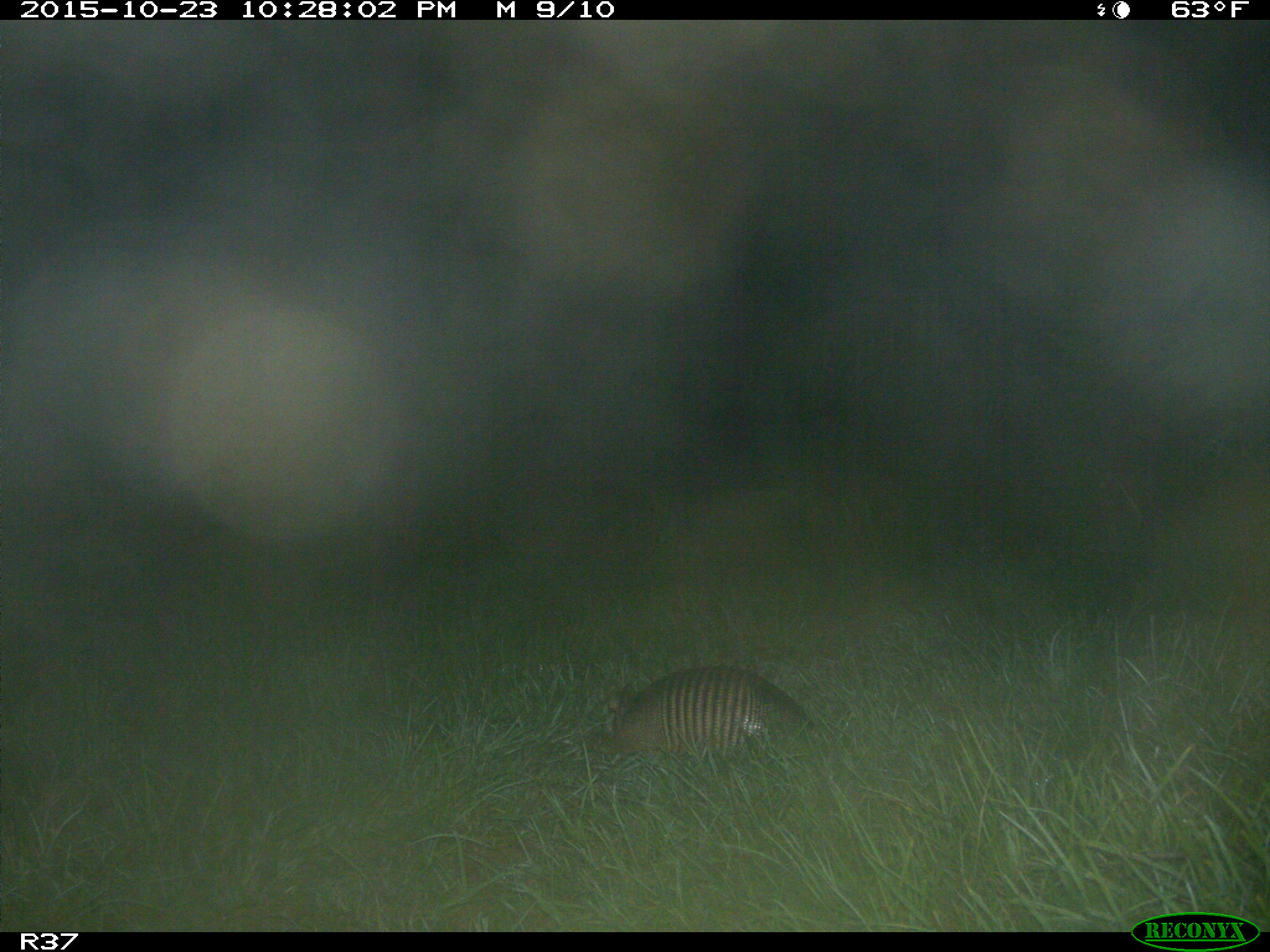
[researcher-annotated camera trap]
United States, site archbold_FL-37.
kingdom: Animalia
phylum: Chordata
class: Mammalia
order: Cingulata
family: Dasypodidae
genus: Dasypus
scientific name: Dasypus novemcinctus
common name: nine-banded armadillo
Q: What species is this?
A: Dasypus novemcinctus (nine-banded armadillo).